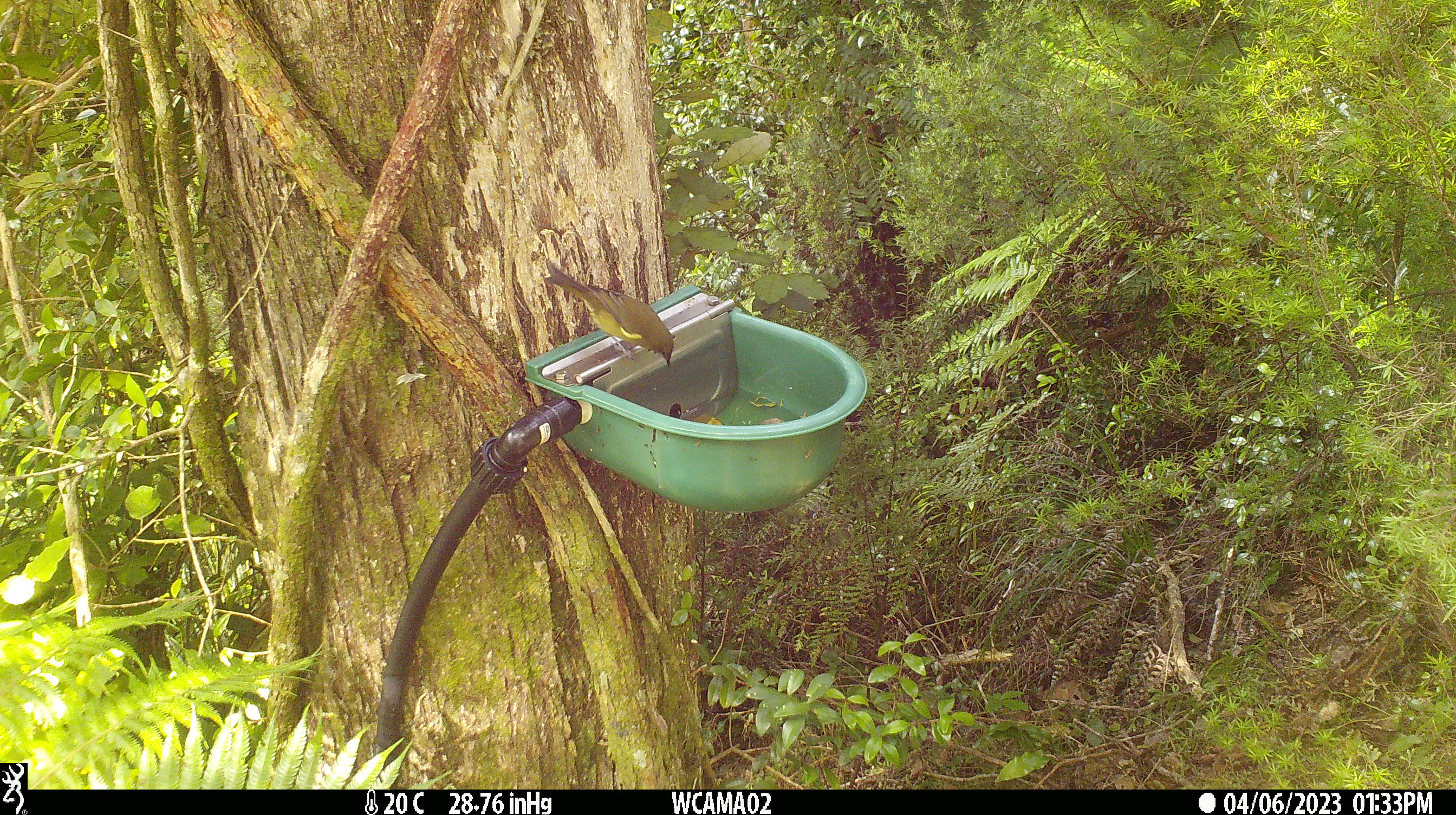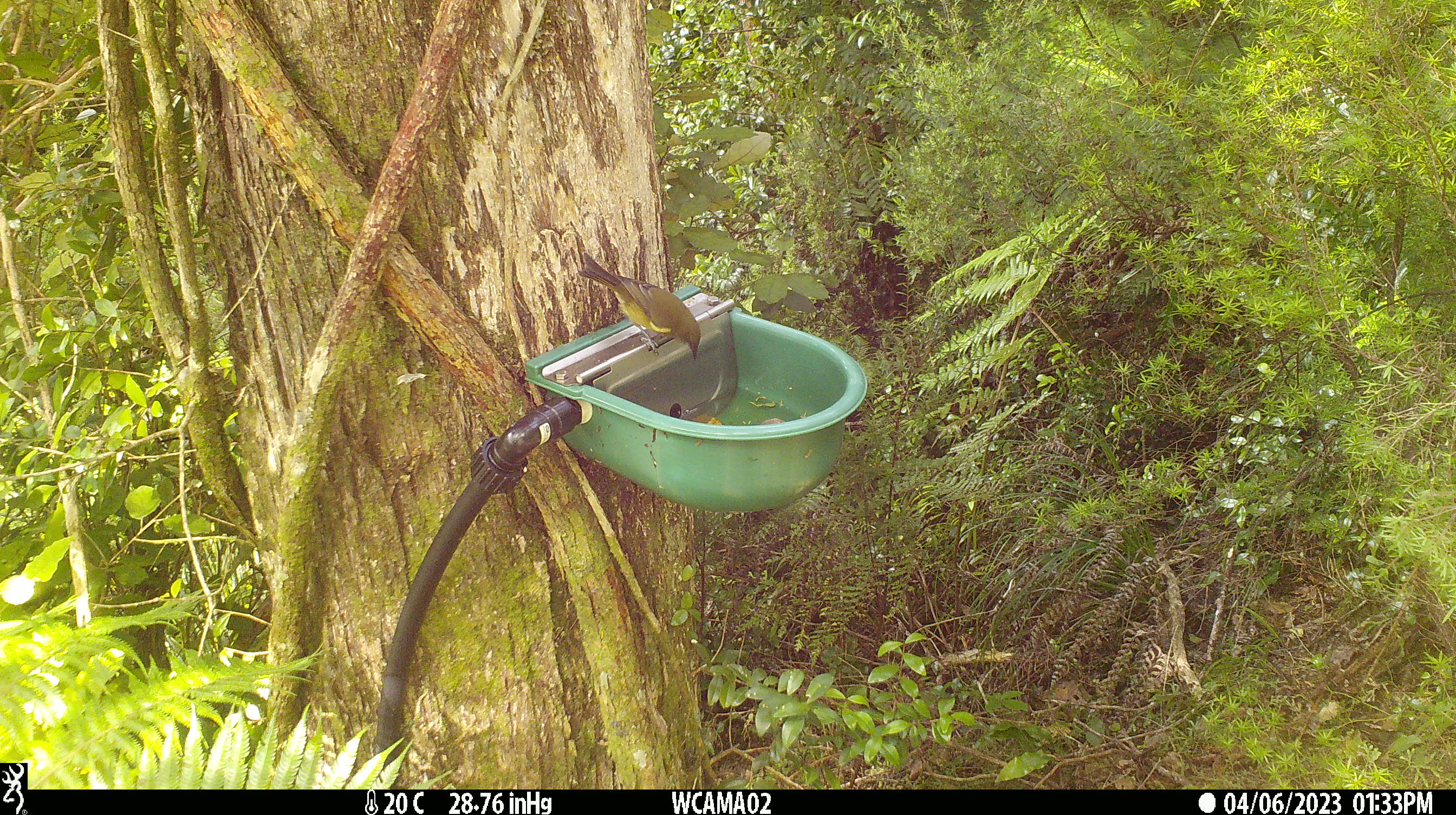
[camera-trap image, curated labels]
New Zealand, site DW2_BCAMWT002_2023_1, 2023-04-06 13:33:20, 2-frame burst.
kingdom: Animalia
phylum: Chordata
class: Aves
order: Passeriformes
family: Meliphagidae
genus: Anthornis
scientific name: Anthornis melanura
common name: new zealand bellbird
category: bellbird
Bellbird (new zealand bellbird) (Anthornis melanura).